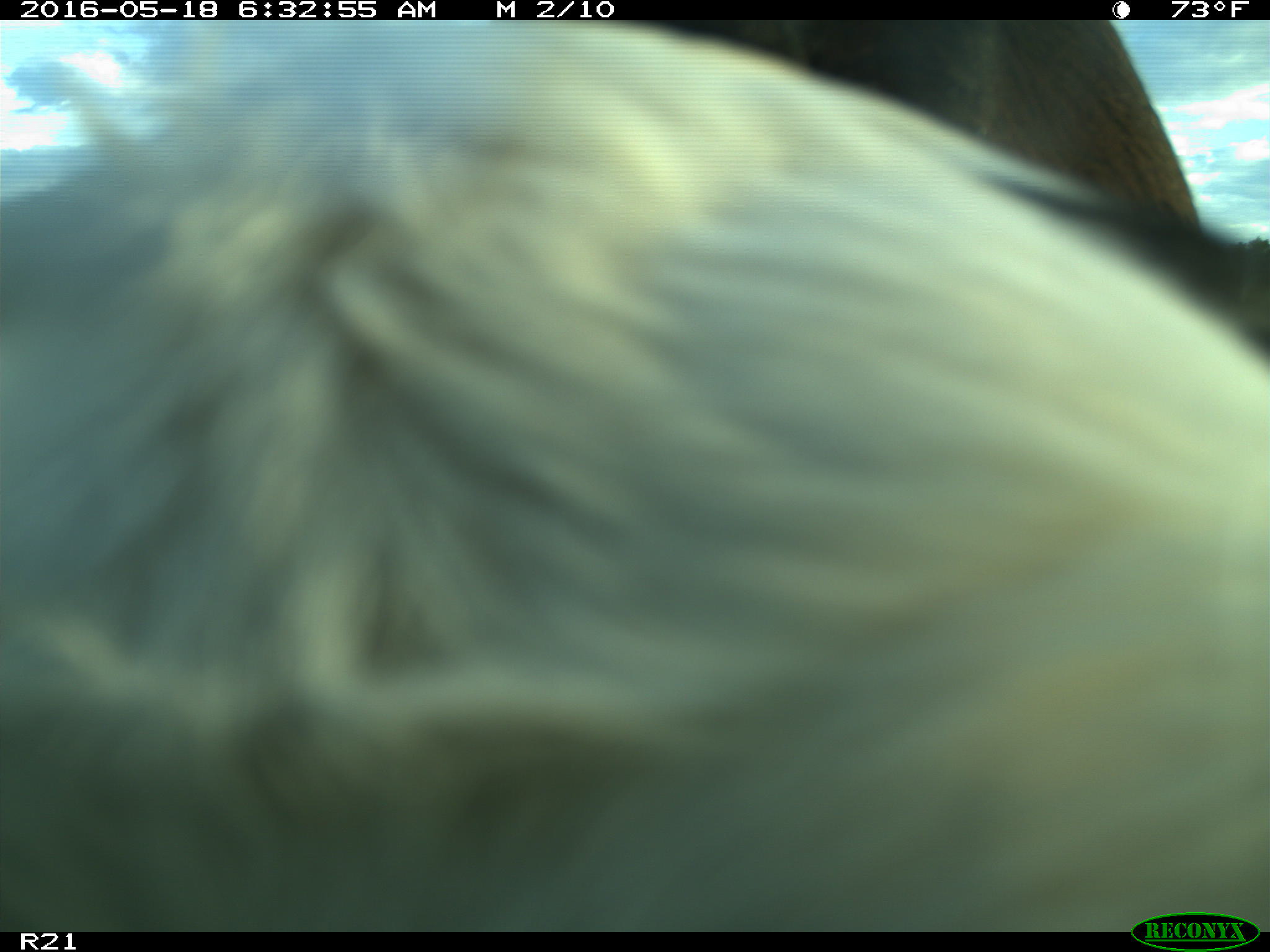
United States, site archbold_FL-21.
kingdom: Animalia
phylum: Chordata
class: Mammalia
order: Artiodactyla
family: Bovidae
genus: Bos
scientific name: Bos taurus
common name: domestic cow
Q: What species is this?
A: Bos taurus (domestic cow).